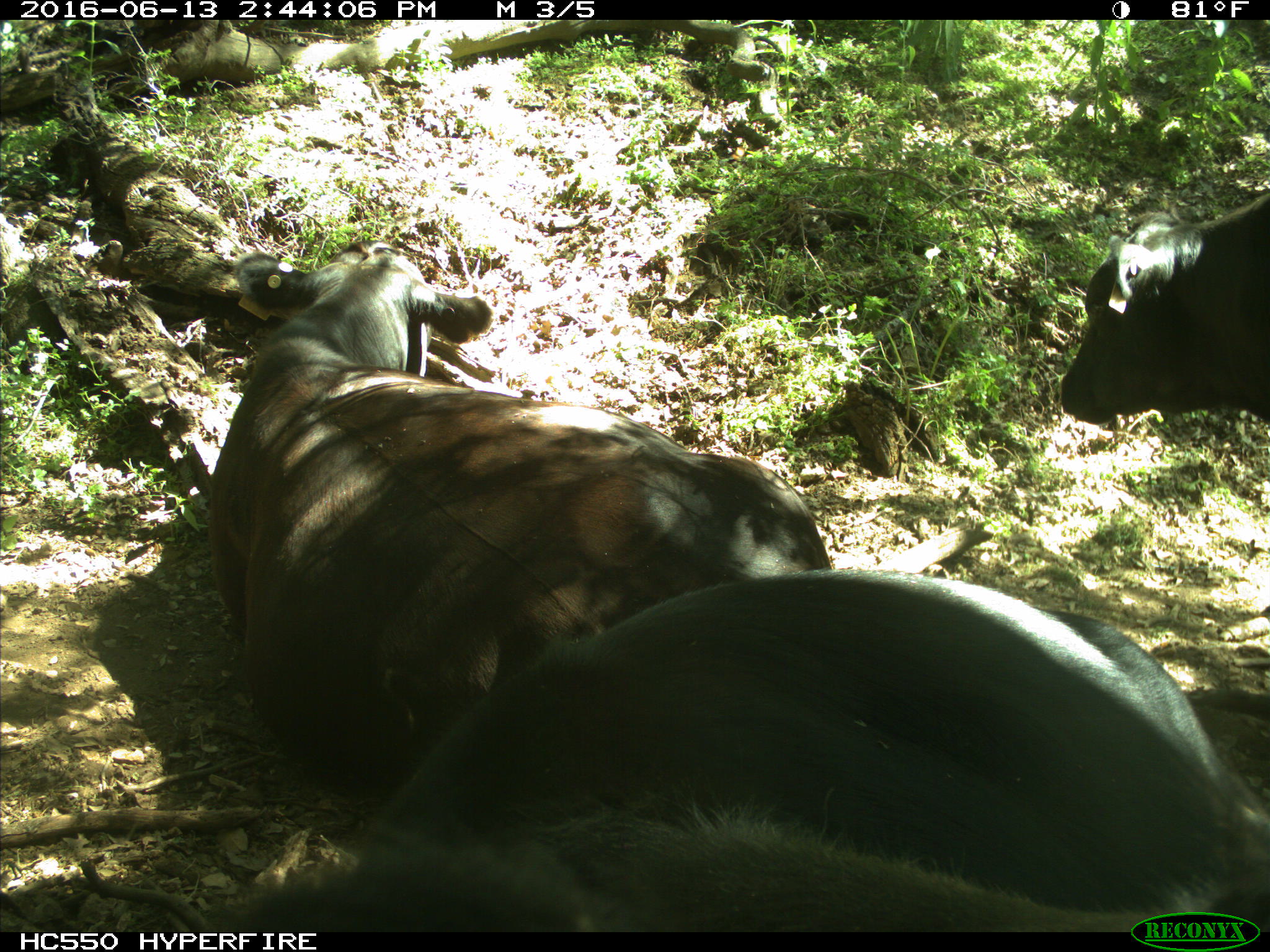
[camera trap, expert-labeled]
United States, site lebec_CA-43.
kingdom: Animalia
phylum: Chordata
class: Mammalia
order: Artiodactyla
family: Bovidae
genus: Bos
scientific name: Bos taurus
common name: domestic cow